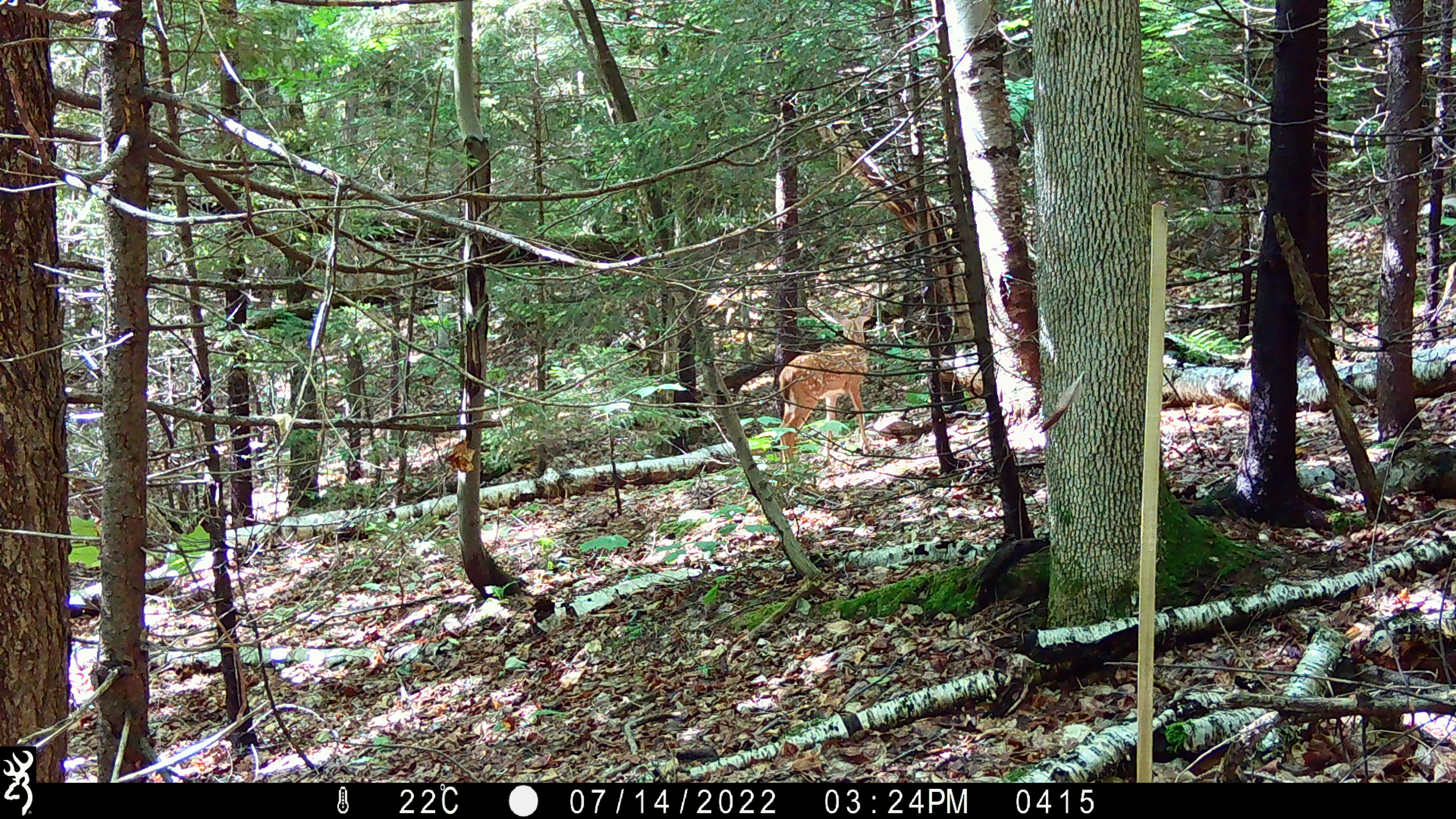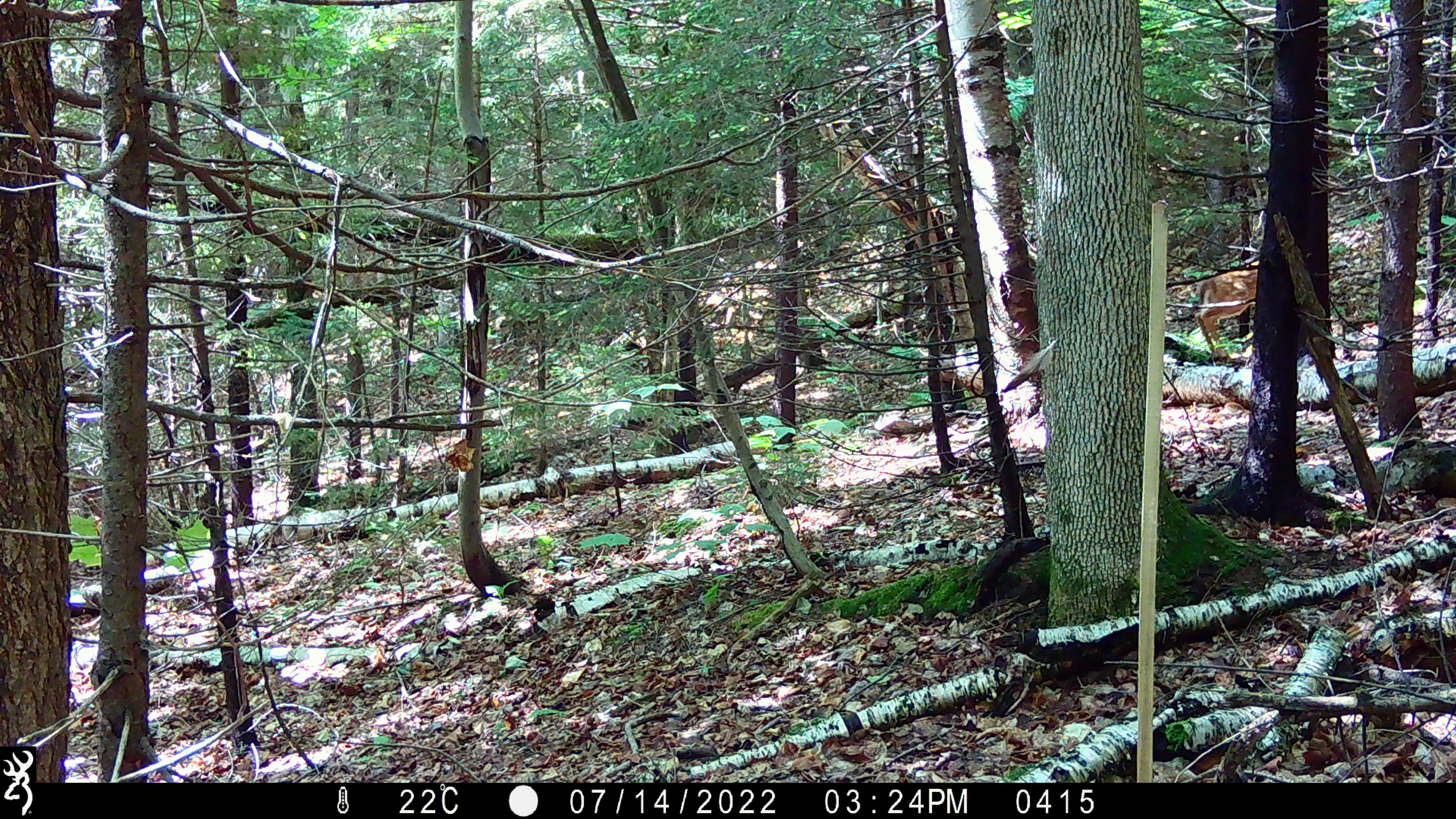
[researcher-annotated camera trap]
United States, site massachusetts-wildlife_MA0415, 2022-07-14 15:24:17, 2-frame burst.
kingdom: Animalia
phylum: Chordata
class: Mammalia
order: Artiodactyla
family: Cervidae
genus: Odocoileus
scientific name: Odocoileus virginianus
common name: white-tailed deer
White-tailed deer (Odocoileus virginianus).